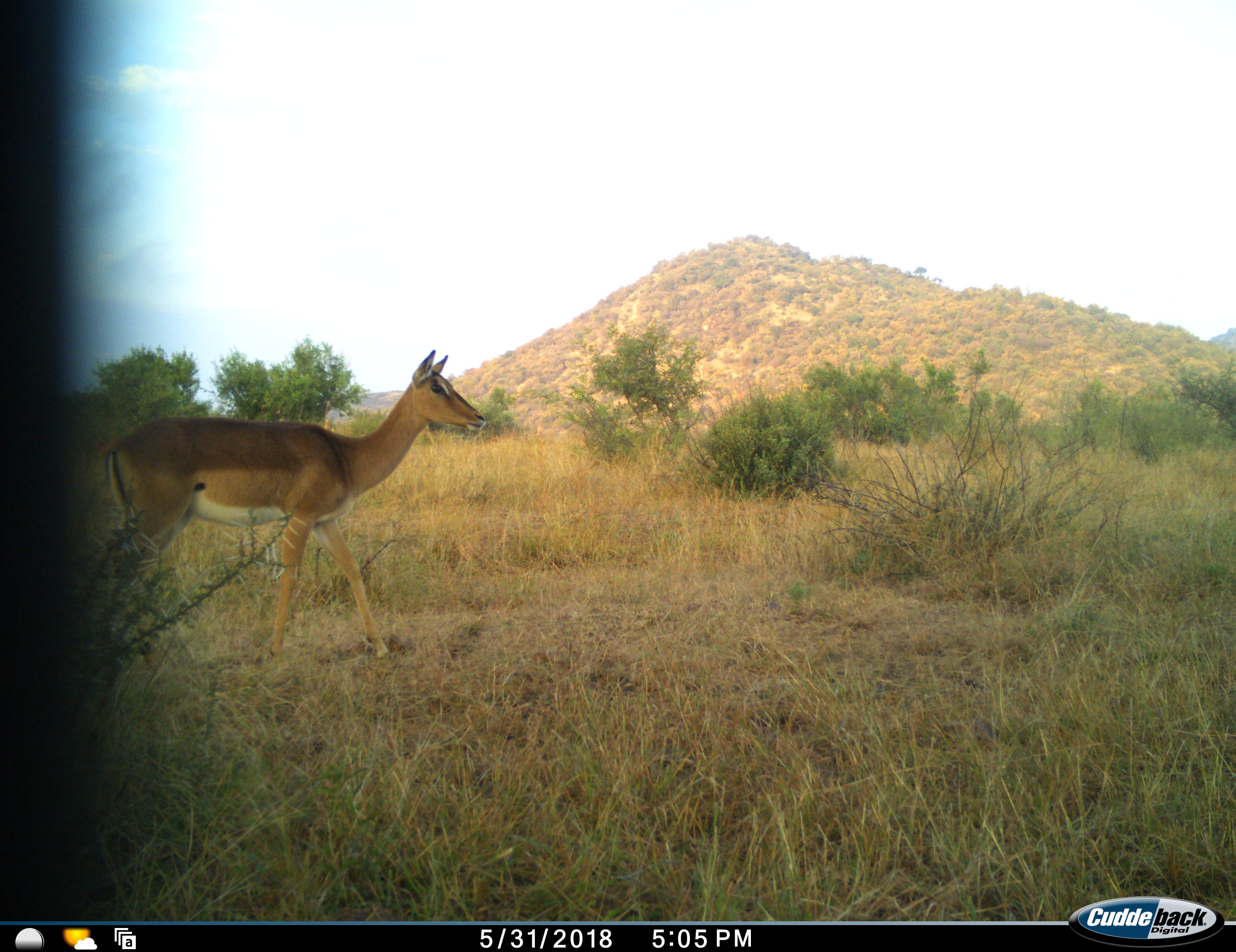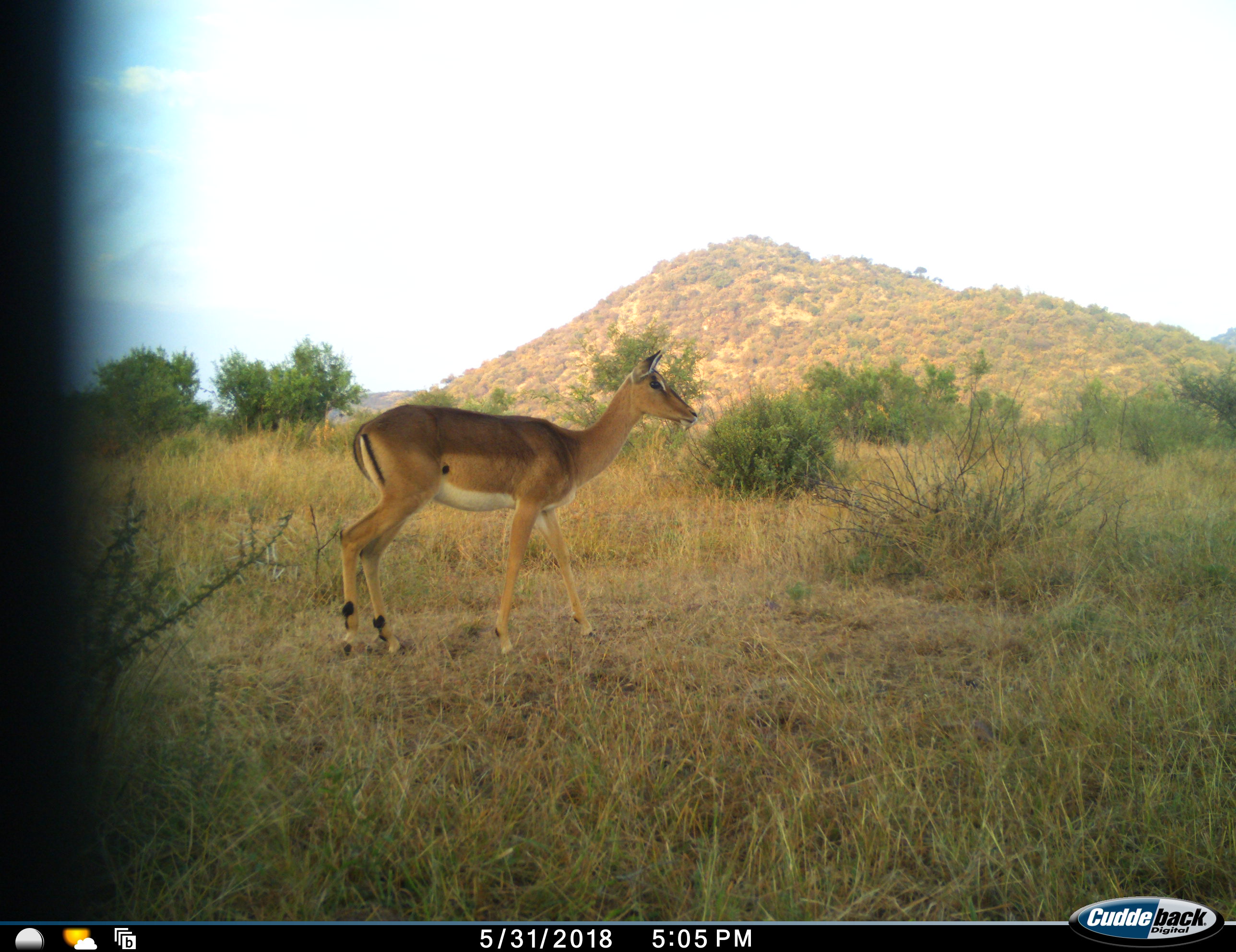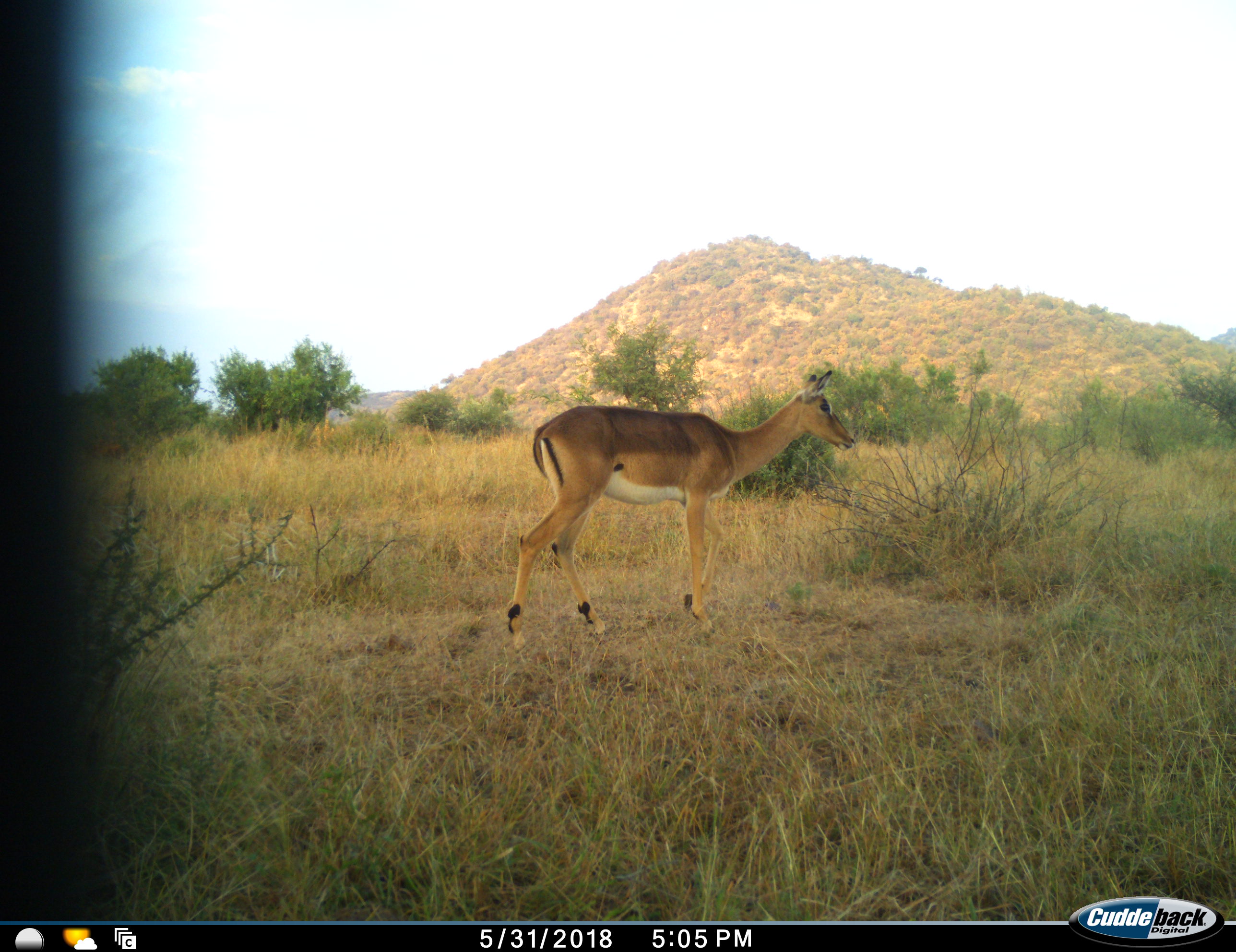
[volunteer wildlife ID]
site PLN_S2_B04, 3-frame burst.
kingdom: Animalia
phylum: Chordata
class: Mammalia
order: Artiodactyla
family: Bovidae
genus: Aepyceros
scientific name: Aepyceros melampus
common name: impala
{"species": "impala (Aepyceros melampus)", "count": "1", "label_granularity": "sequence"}